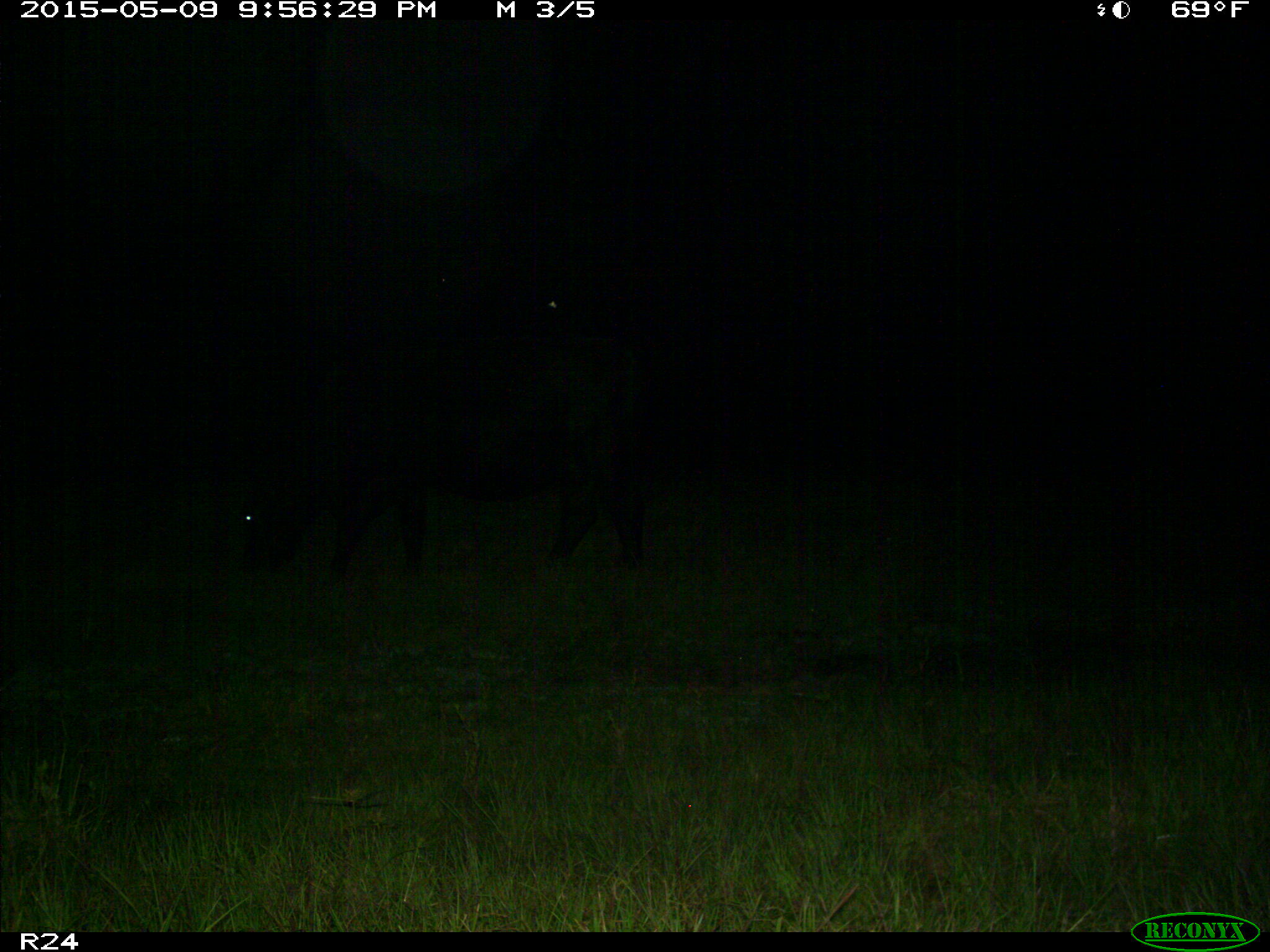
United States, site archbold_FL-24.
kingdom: Animalia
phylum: Chordata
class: Mammalia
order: Artiodactyla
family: Bovidae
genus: Bos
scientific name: Bos taurus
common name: domestic cow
Bos taurus (domestic cow).